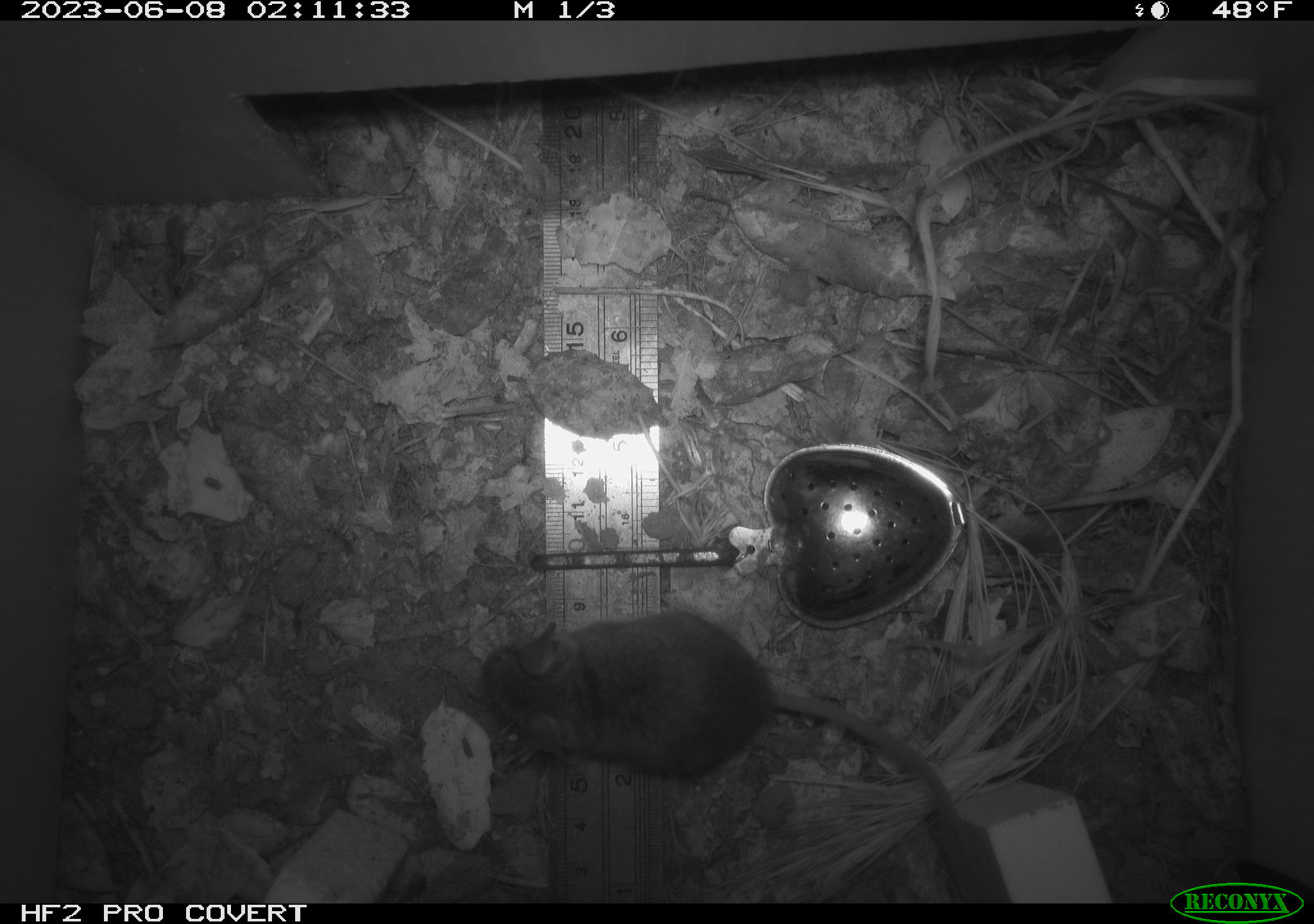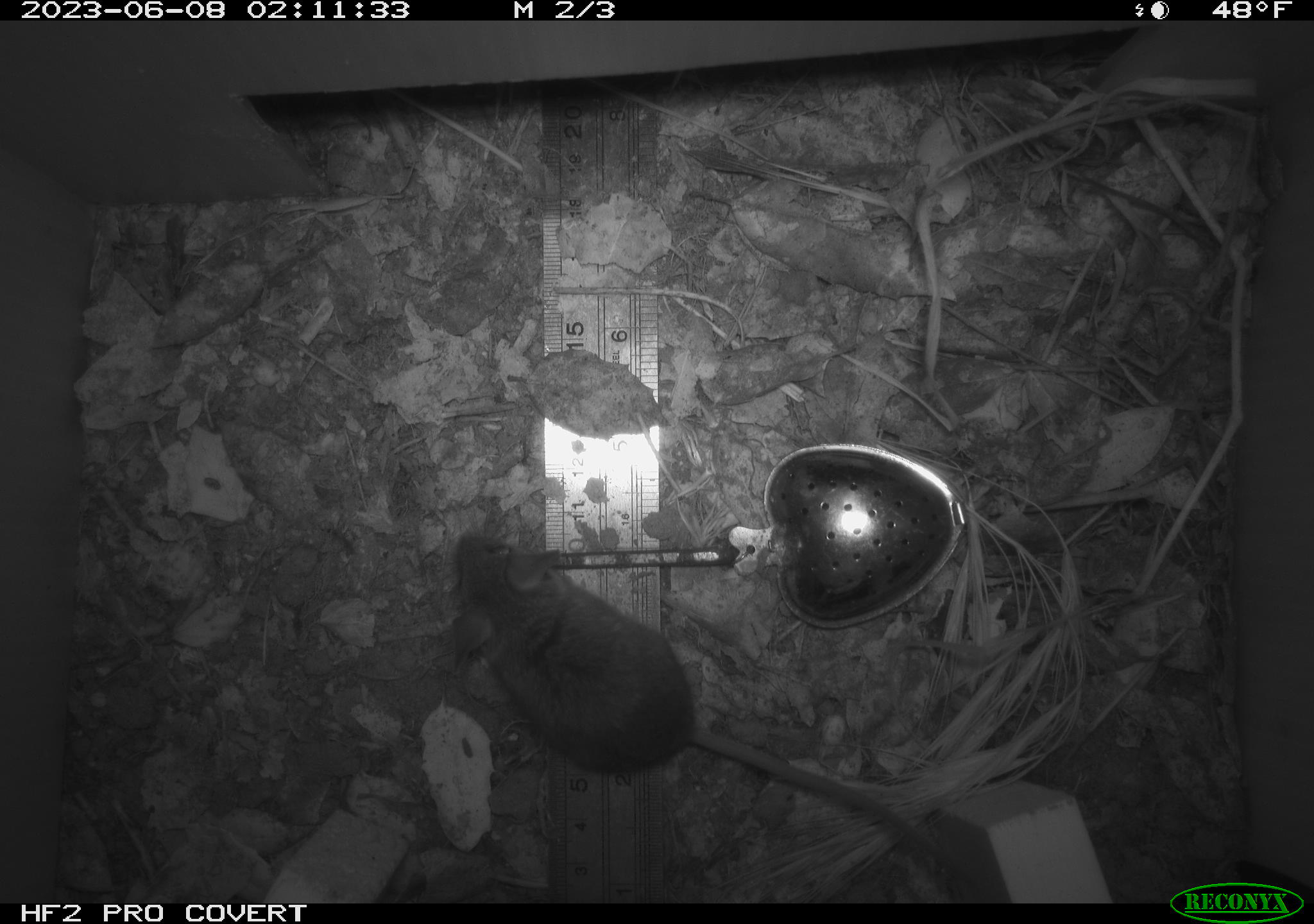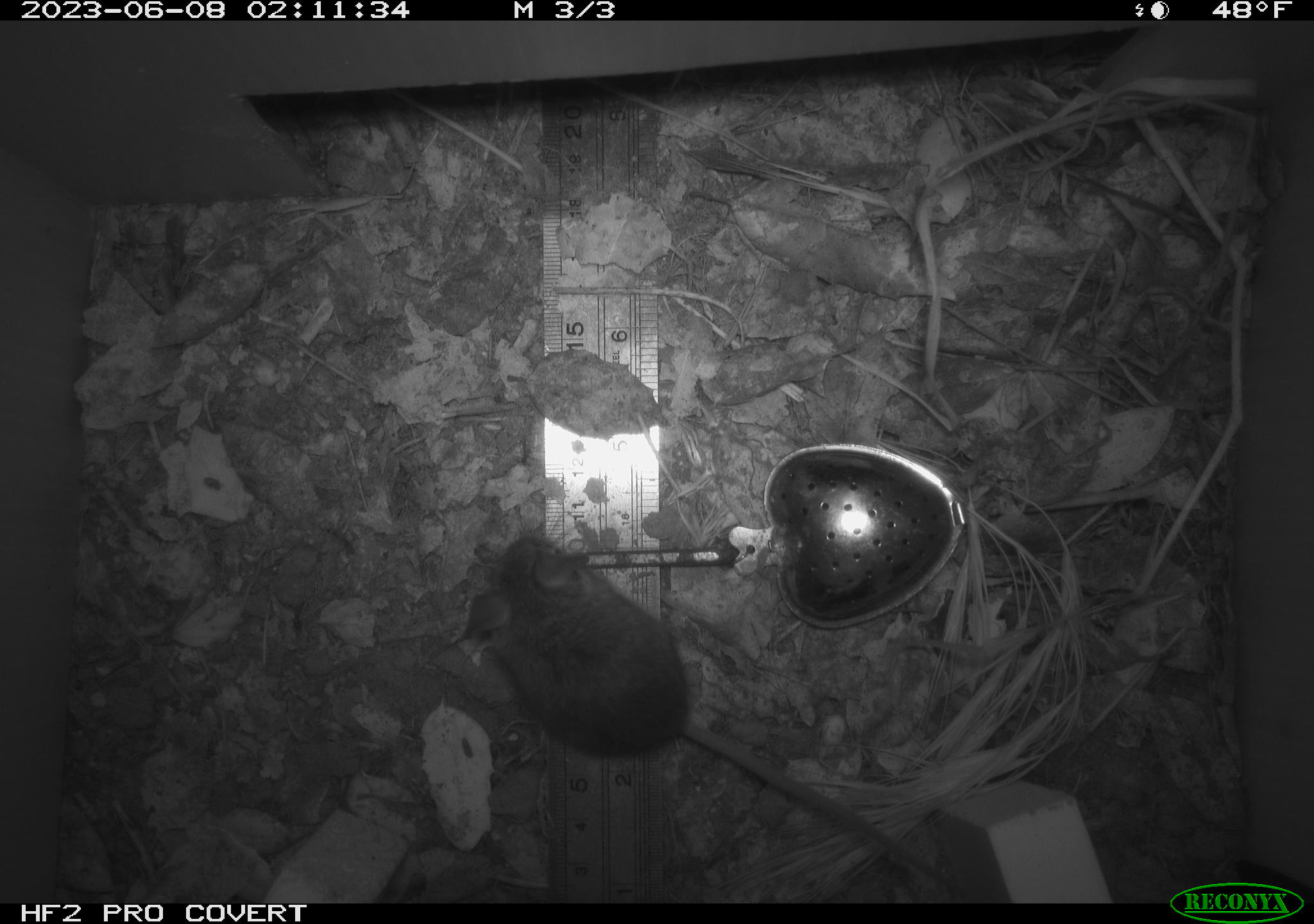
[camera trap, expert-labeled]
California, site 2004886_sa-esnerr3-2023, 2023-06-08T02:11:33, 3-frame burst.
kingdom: Animalia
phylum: Chordata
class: Mammalia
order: Rodentia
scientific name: Rodentia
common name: mouse species